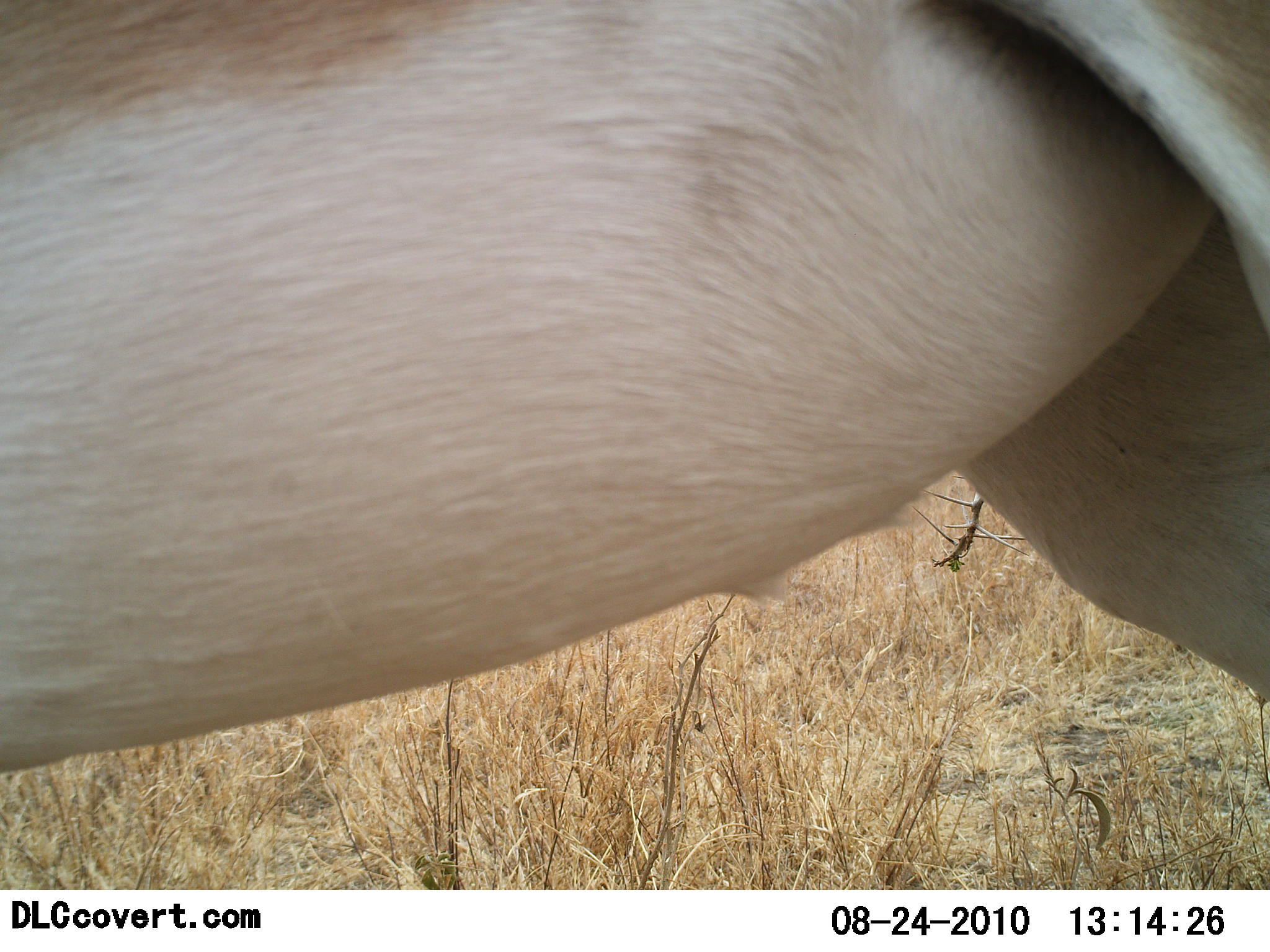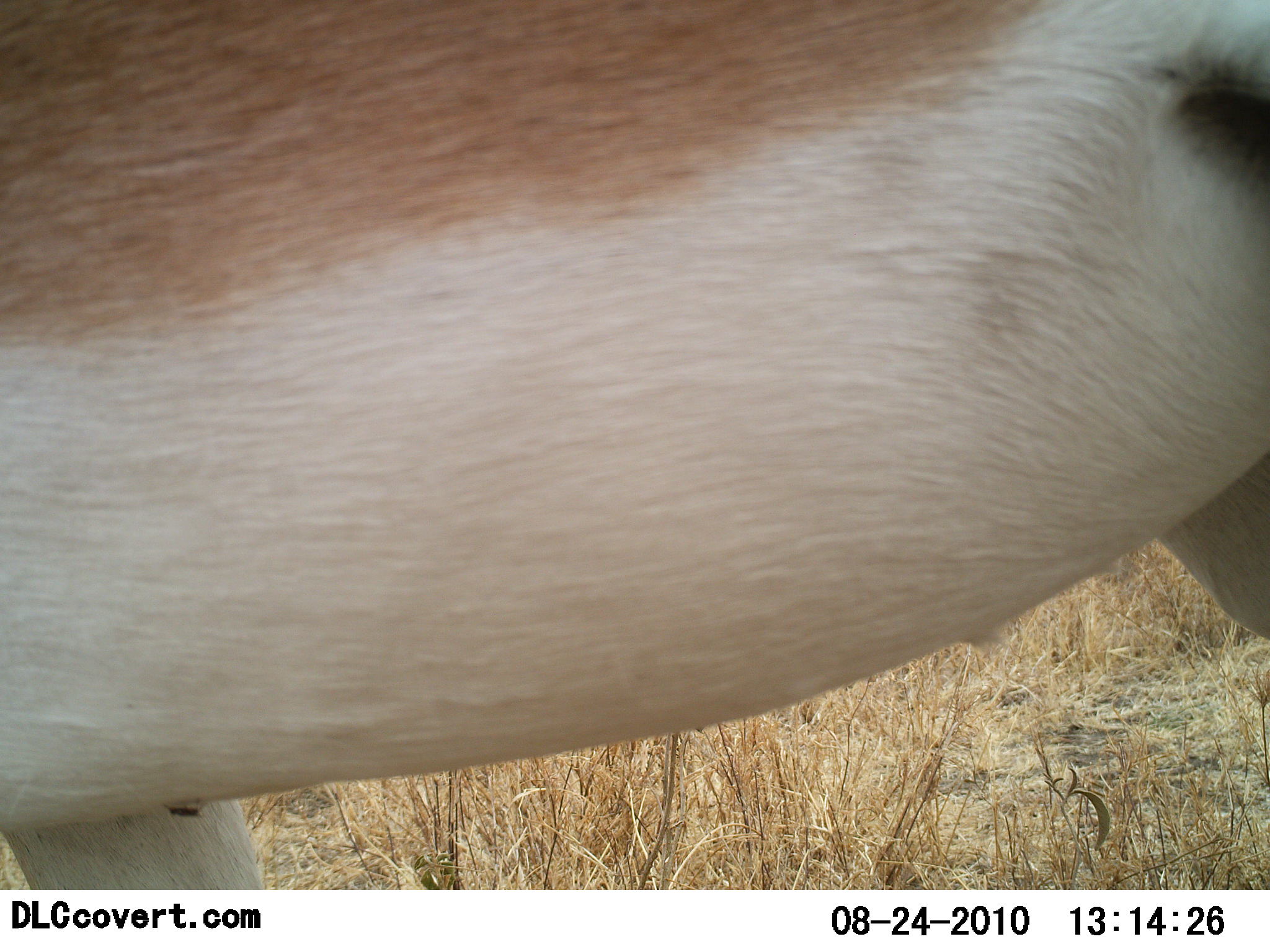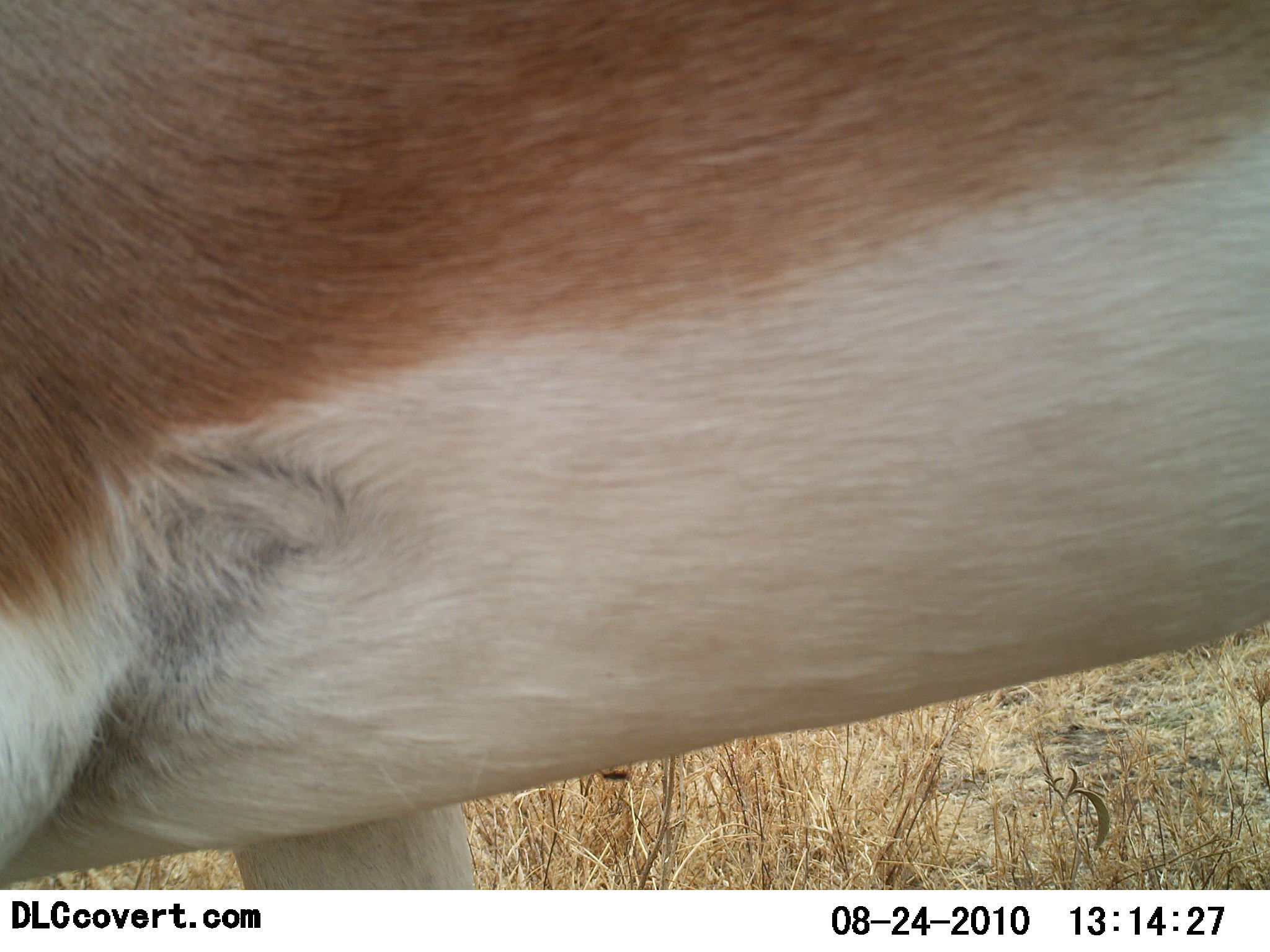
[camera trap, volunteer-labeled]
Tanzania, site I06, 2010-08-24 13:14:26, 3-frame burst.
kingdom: Animalia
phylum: Chordata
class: Mammalia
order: Artiodactyla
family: Bovidae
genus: Nanger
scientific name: Nanger granti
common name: grant's gazelle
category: gazellegrants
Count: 1.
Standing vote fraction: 33%.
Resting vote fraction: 0%.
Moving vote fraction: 73%.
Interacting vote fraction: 0%.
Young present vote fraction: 0%.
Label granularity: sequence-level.